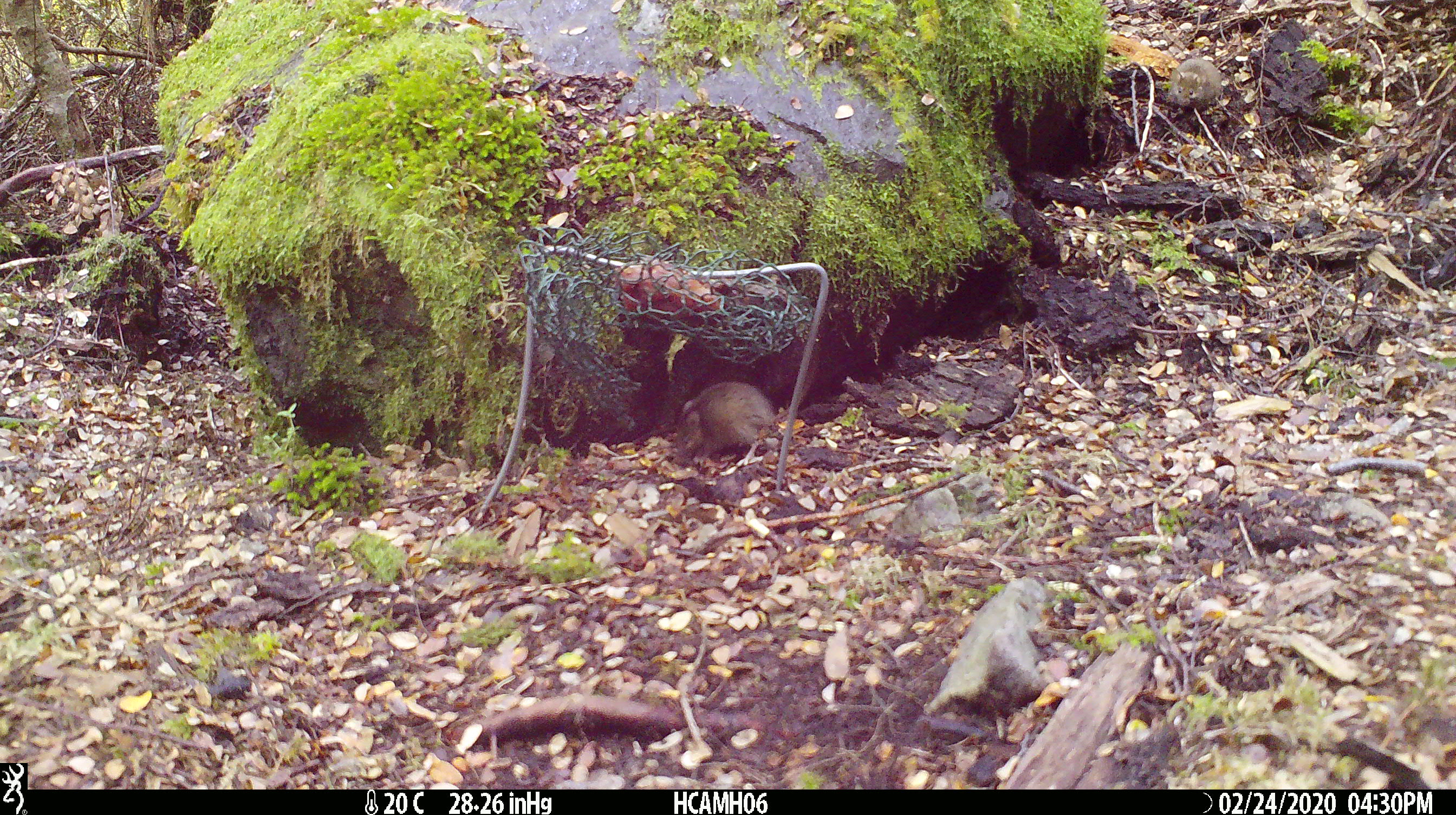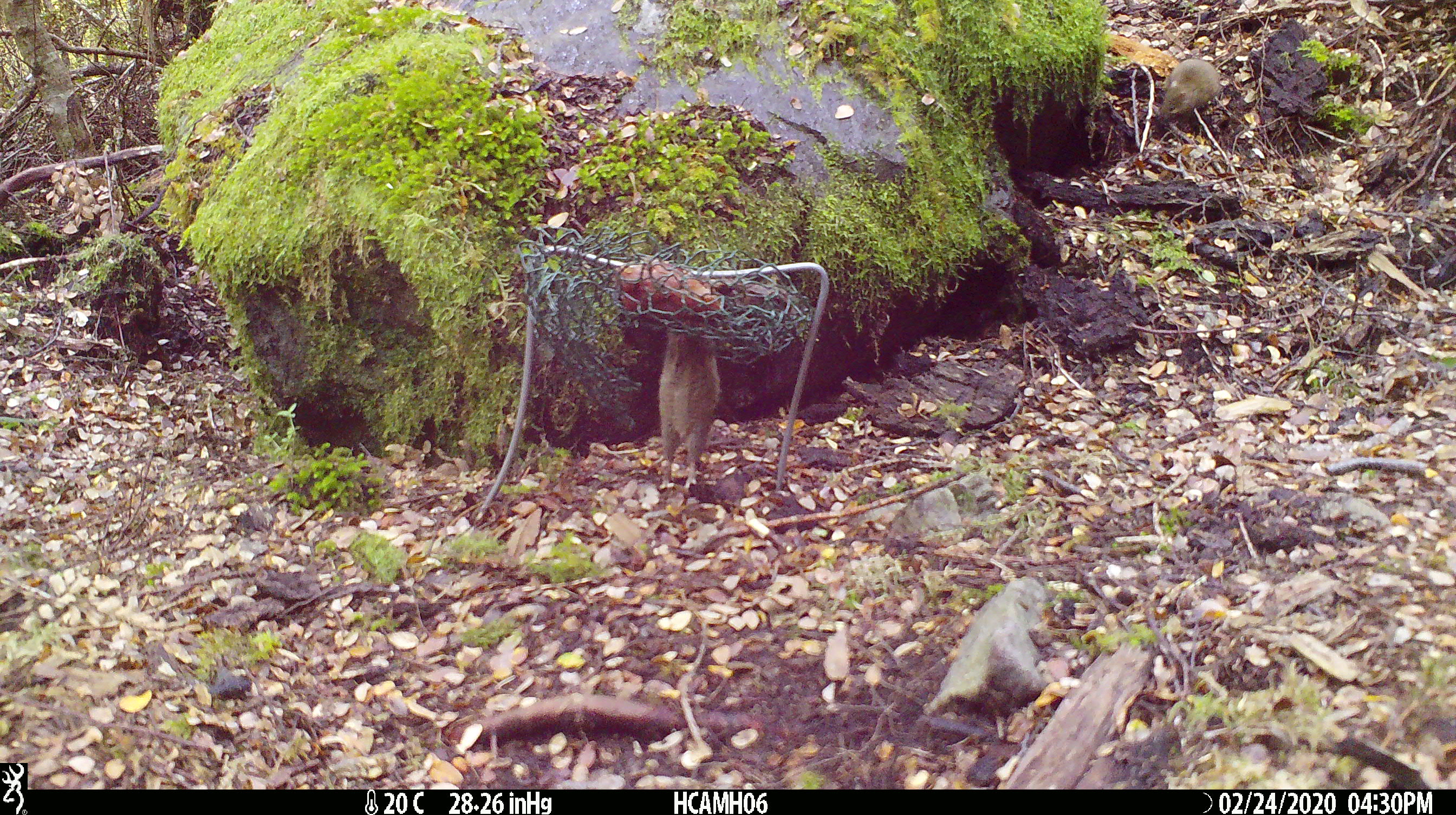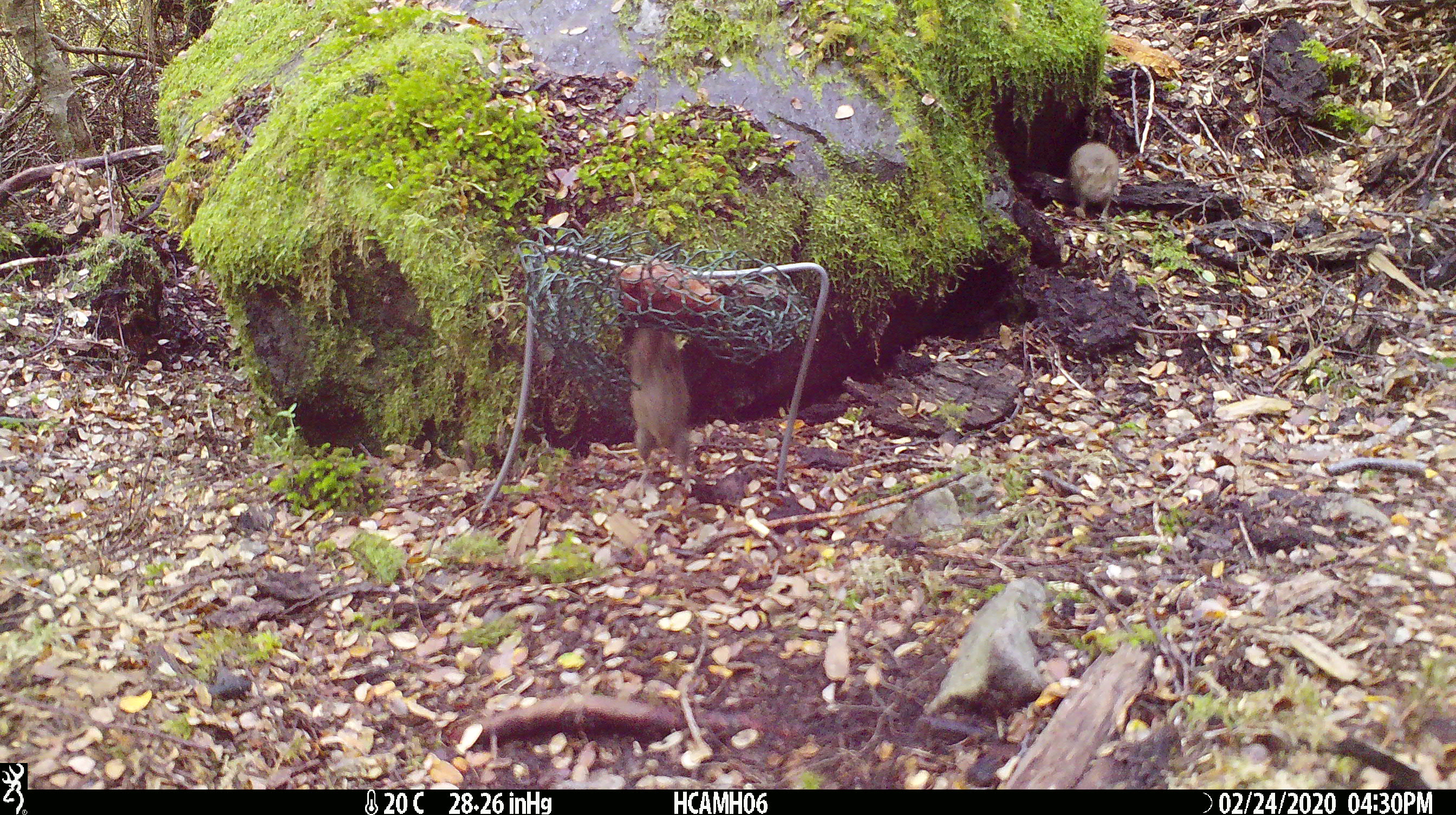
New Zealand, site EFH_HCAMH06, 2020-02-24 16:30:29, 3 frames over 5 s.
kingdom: Animalia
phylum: Chordata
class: Mammalia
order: Rodentia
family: Muridae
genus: Mus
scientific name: Mus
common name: mouse